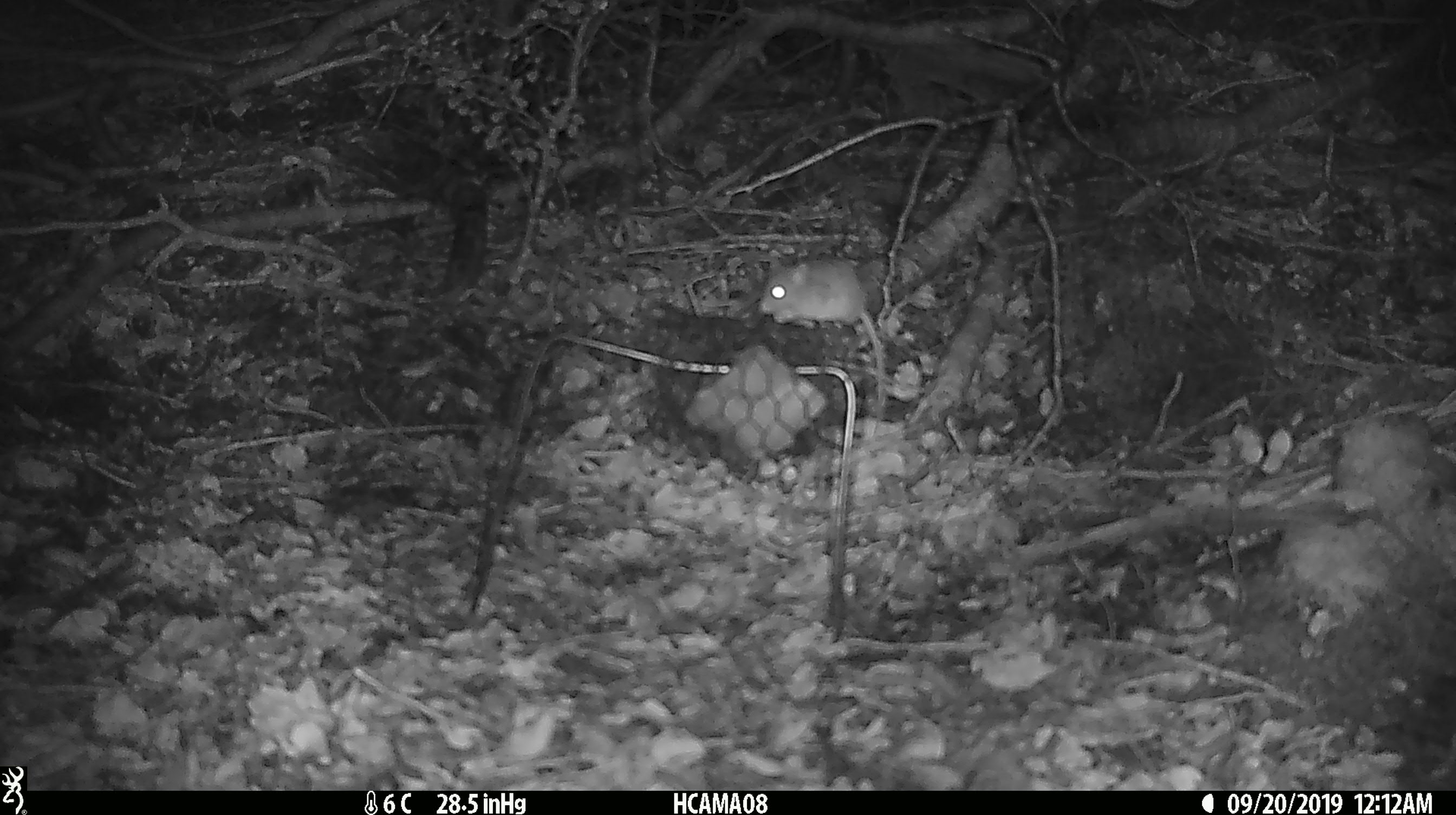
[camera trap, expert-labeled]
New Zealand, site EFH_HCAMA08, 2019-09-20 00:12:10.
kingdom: Animalia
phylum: Chordata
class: Mammalia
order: Rodentia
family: Muridae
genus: Mus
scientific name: Mus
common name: mouse